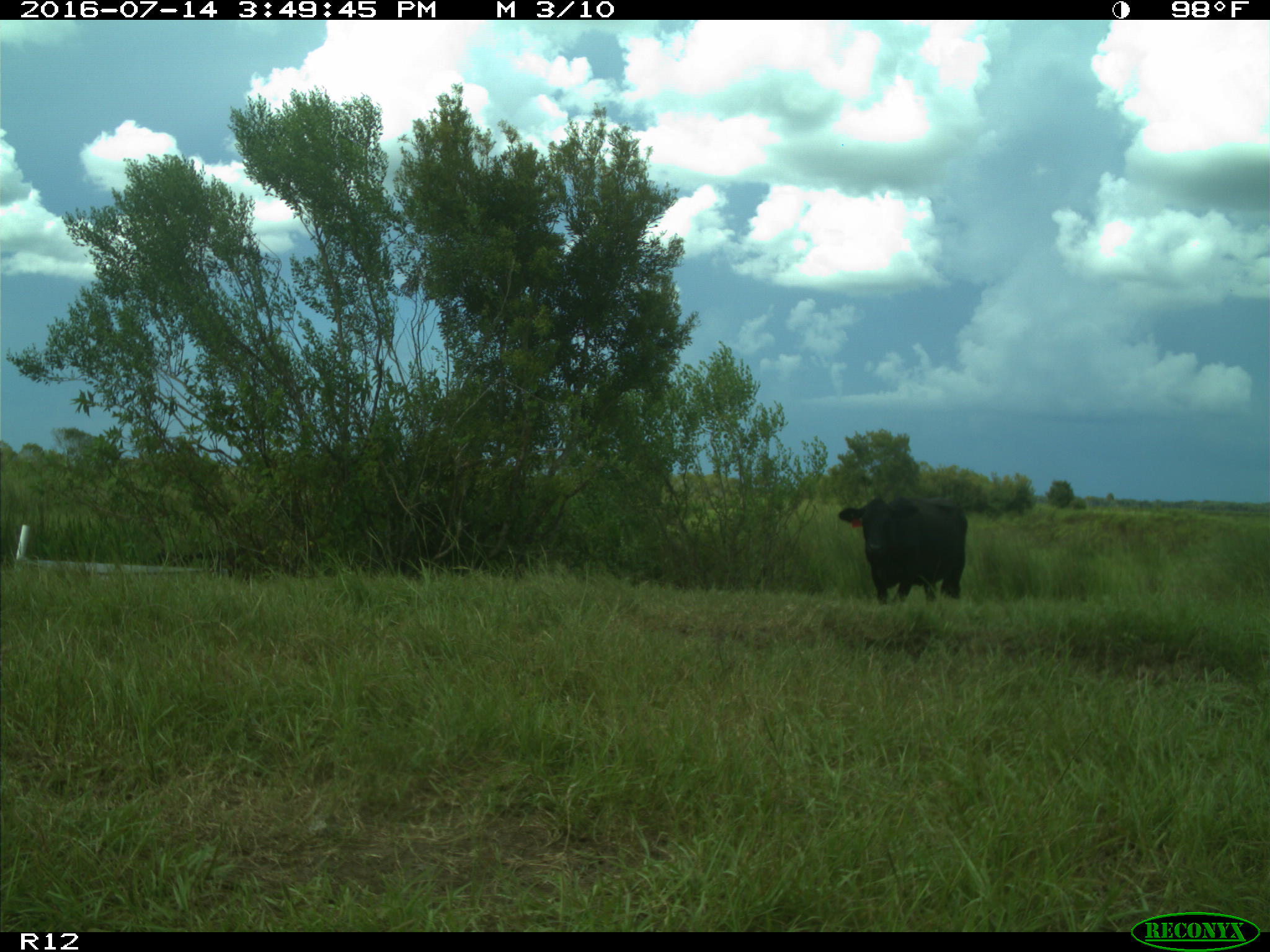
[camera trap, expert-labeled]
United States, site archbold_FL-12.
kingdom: Animalia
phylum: Chordata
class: Mammalia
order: Artiodactyla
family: Bovidae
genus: Bos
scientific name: Bos taurus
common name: domestic cow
Bos taurus (domestic cow).